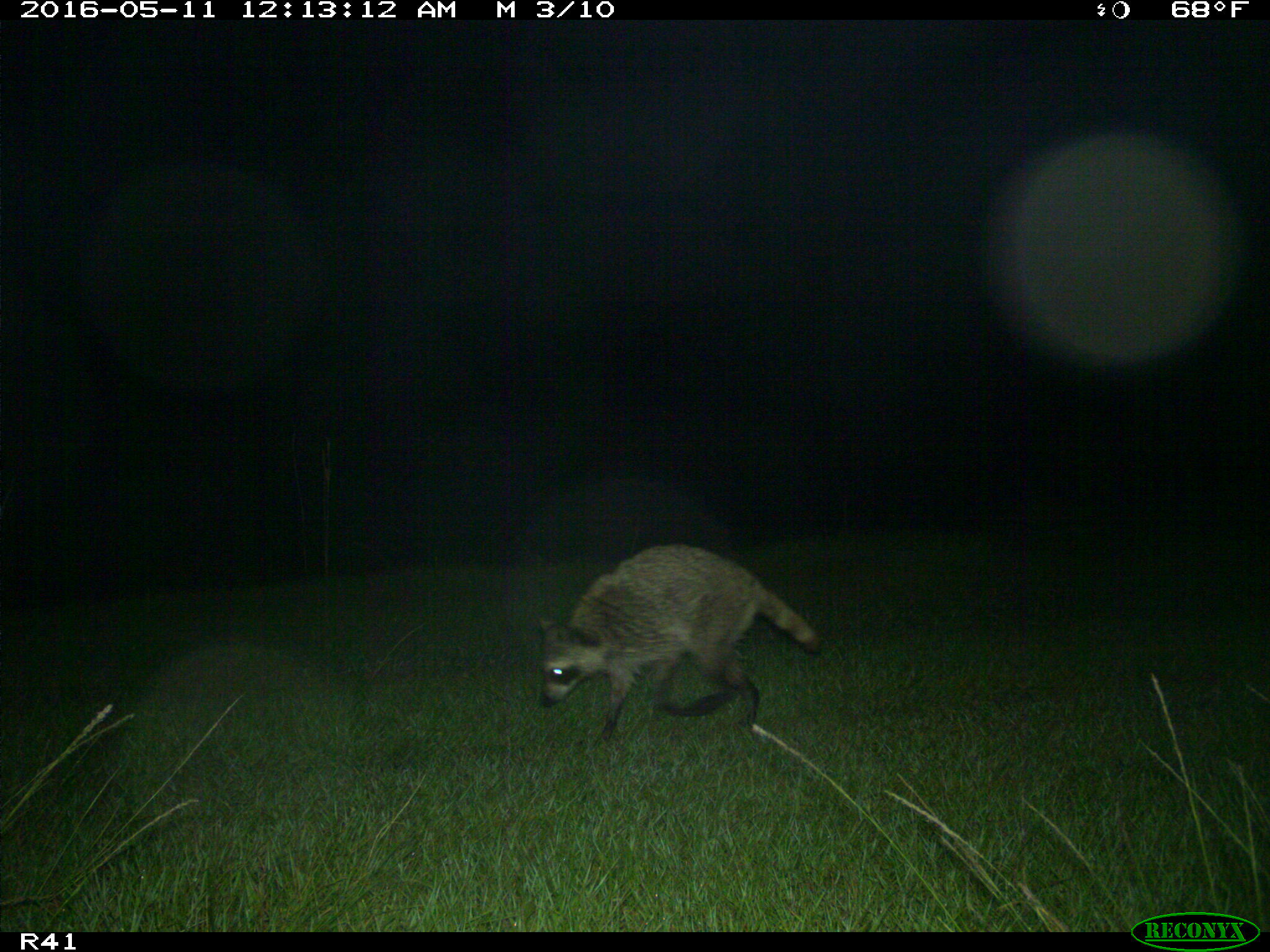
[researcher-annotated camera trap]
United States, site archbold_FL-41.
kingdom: Animalia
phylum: Chordata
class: Mammalia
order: Carnivora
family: Procyonidae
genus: Procyon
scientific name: Procyon lotor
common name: common raccoon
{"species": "Procyon lotor (common raccoon)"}